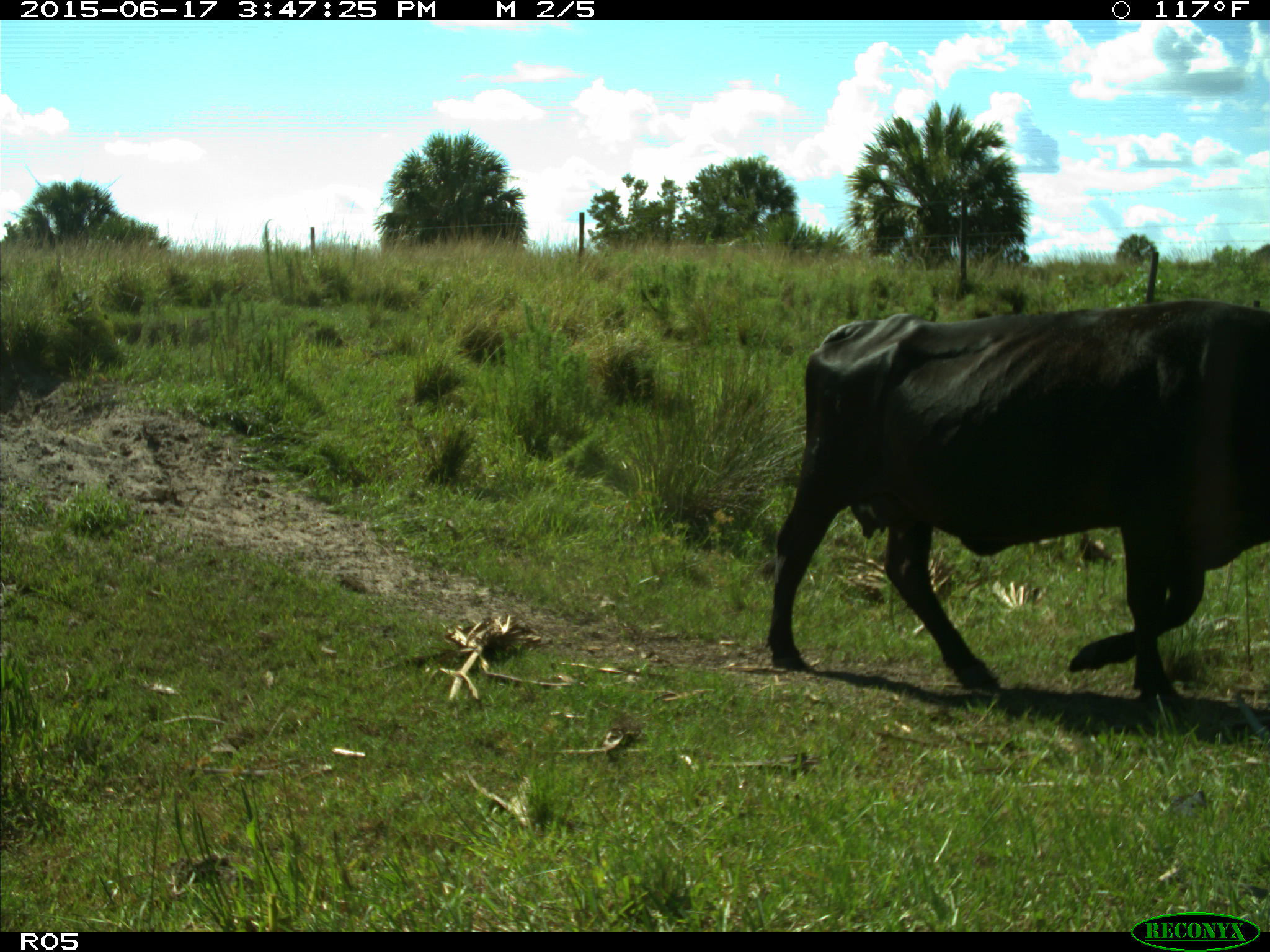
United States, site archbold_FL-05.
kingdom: Animalia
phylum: Chordata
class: Mammalia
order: Artiodactyla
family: Bovidae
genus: Bos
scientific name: Bos taurus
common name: domestic cow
Bos taurus (domestic cow).